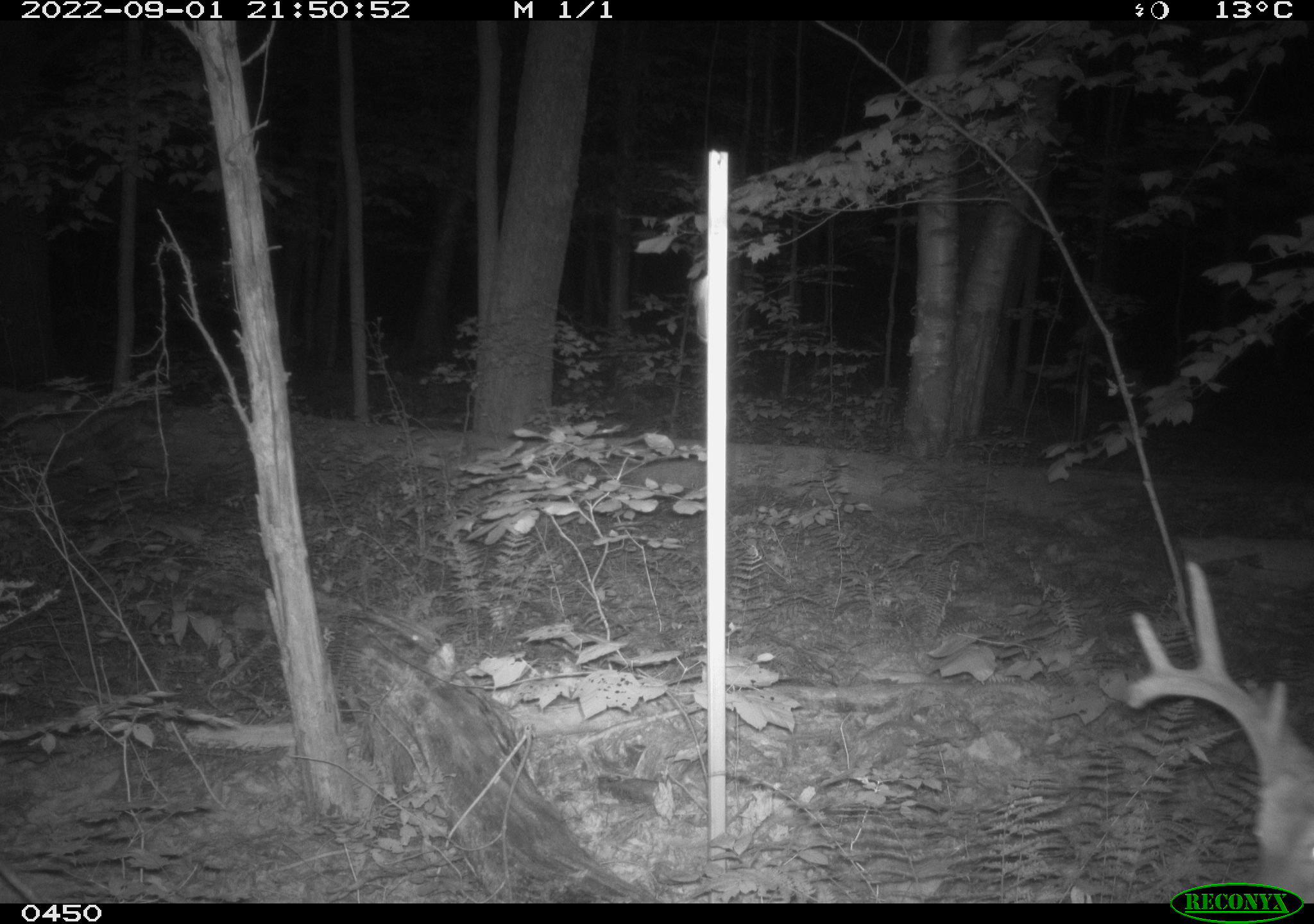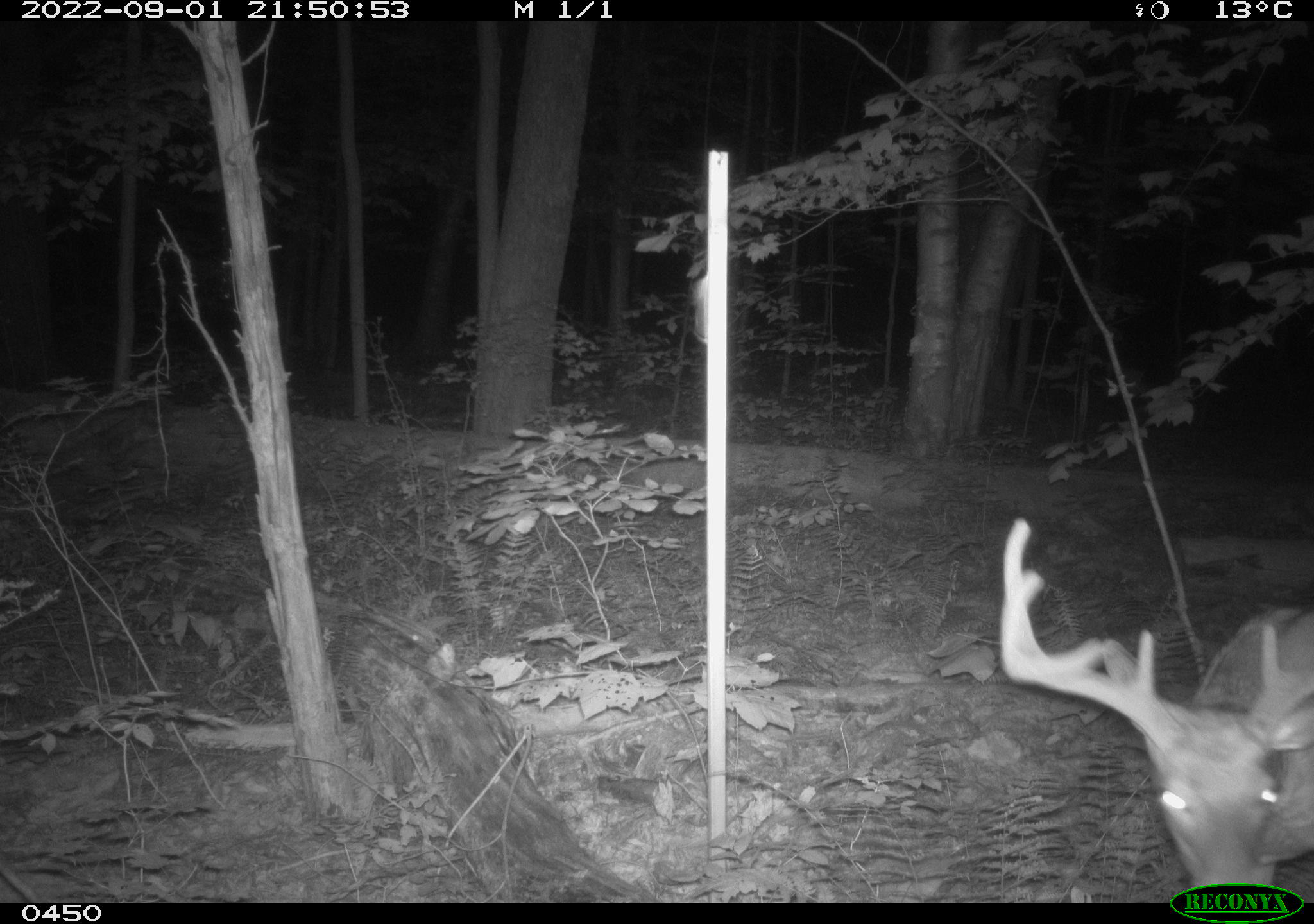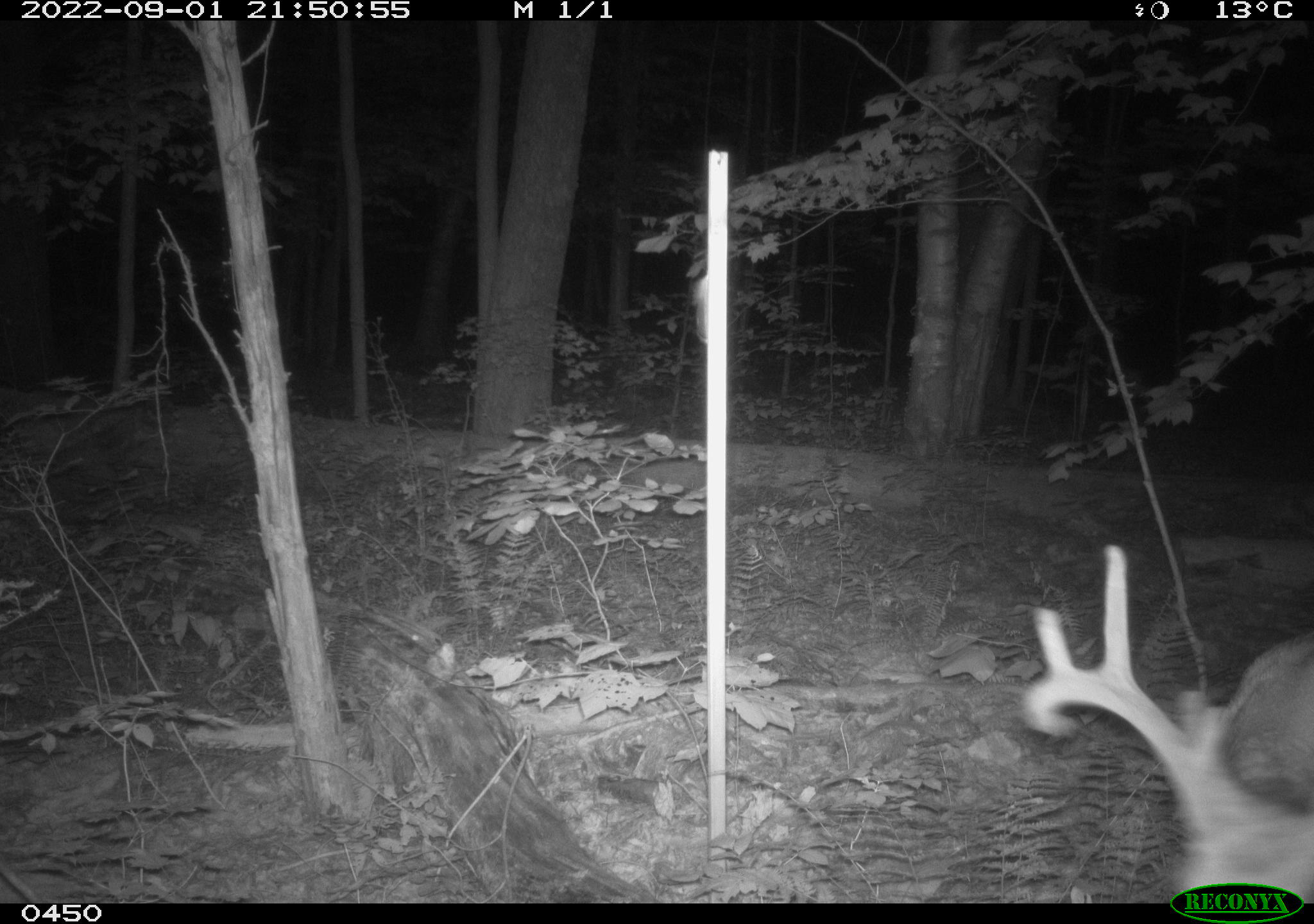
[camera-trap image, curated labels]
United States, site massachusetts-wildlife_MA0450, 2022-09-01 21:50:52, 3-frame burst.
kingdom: Animalia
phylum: Chordata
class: Mammalia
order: Artiodactyla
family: Cervidae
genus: Odocoileus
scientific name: Odocoileus virginianus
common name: white-tailed deer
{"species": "white-tailed deer (Odocoileus virginianus)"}